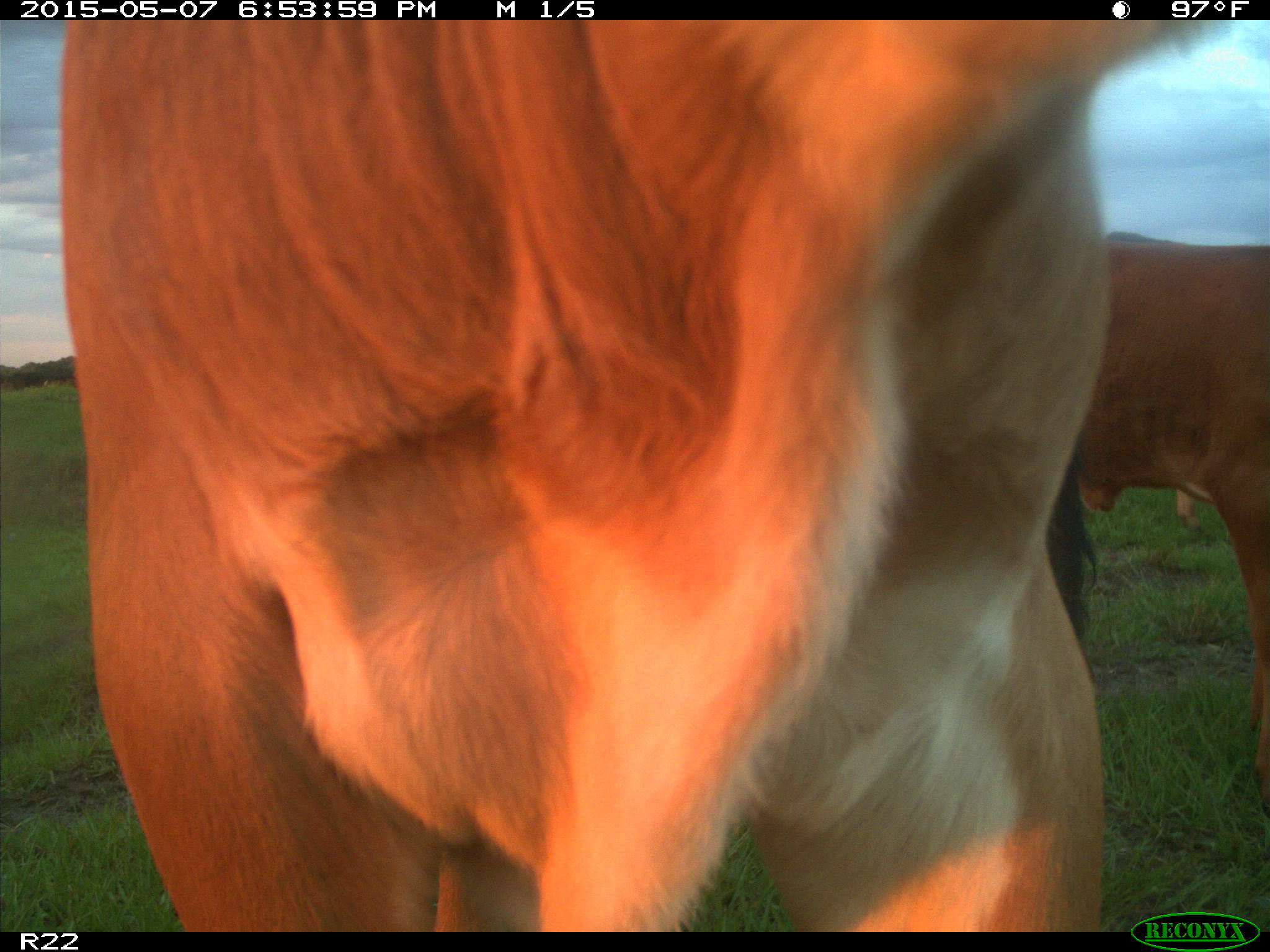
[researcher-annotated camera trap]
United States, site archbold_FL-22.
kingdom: Animalia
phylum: Chordata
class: Mammalia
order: Artiodactyla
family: Bovidae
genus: Bos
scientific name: Bos taurus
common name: domestic cow